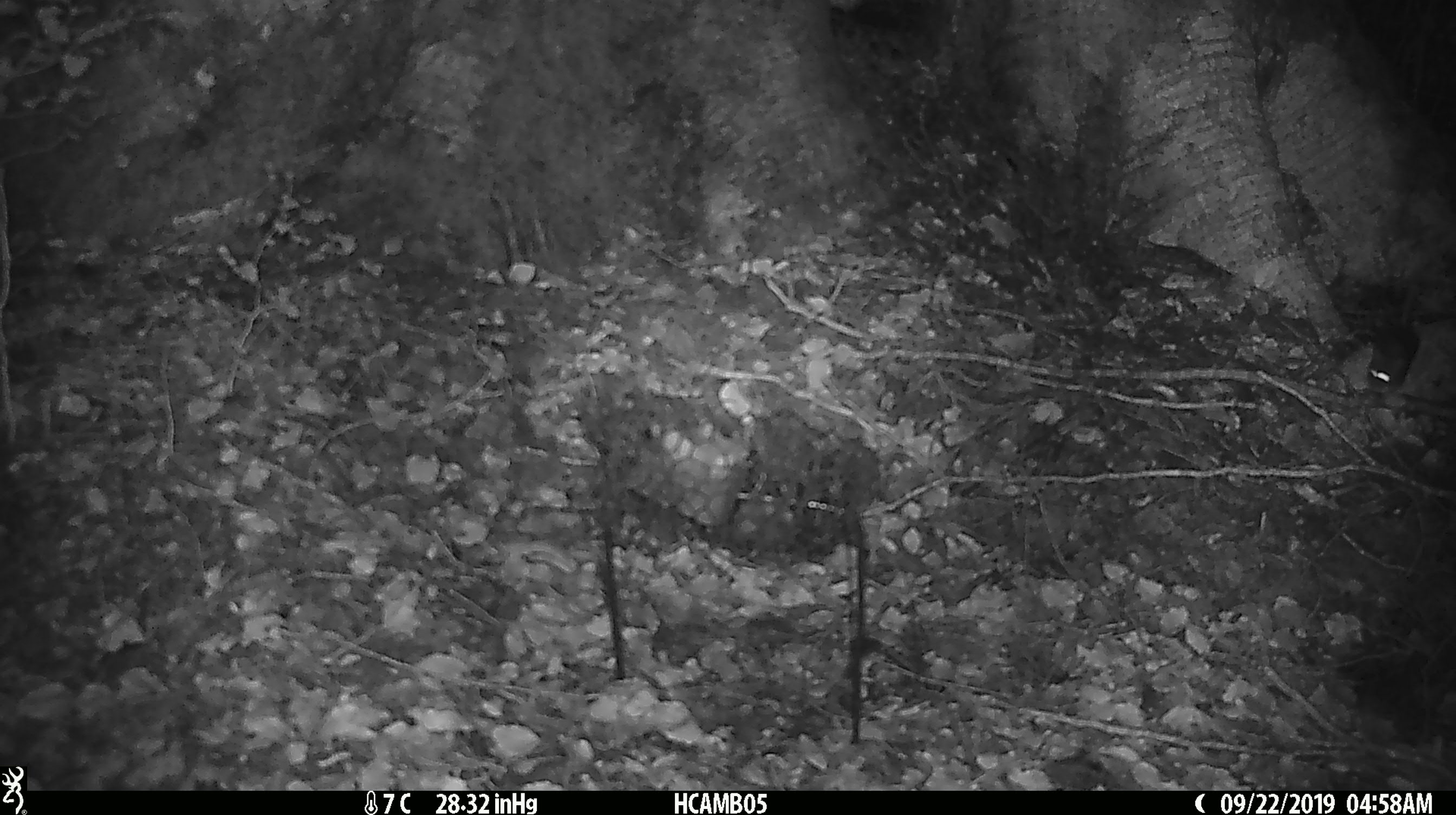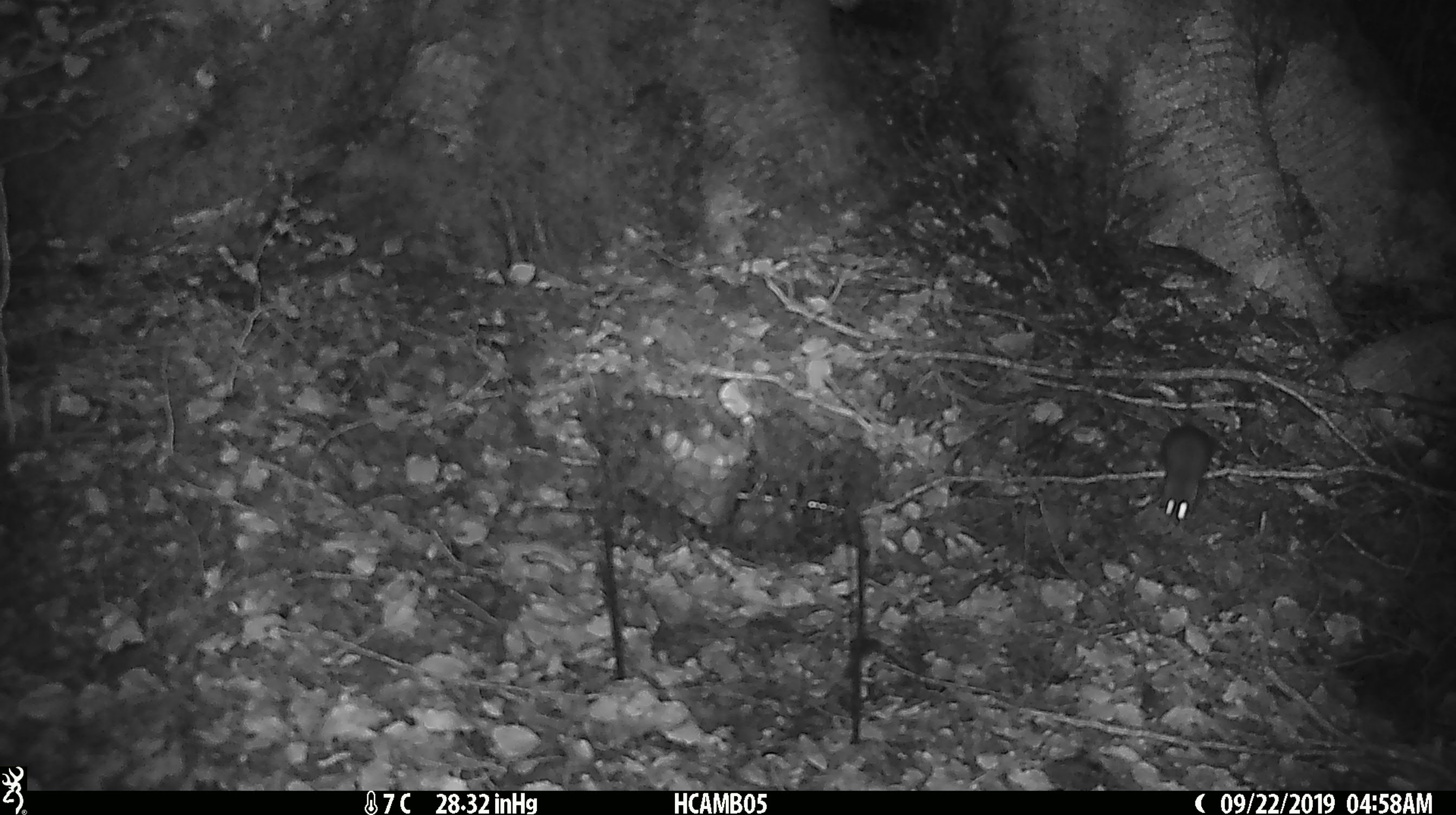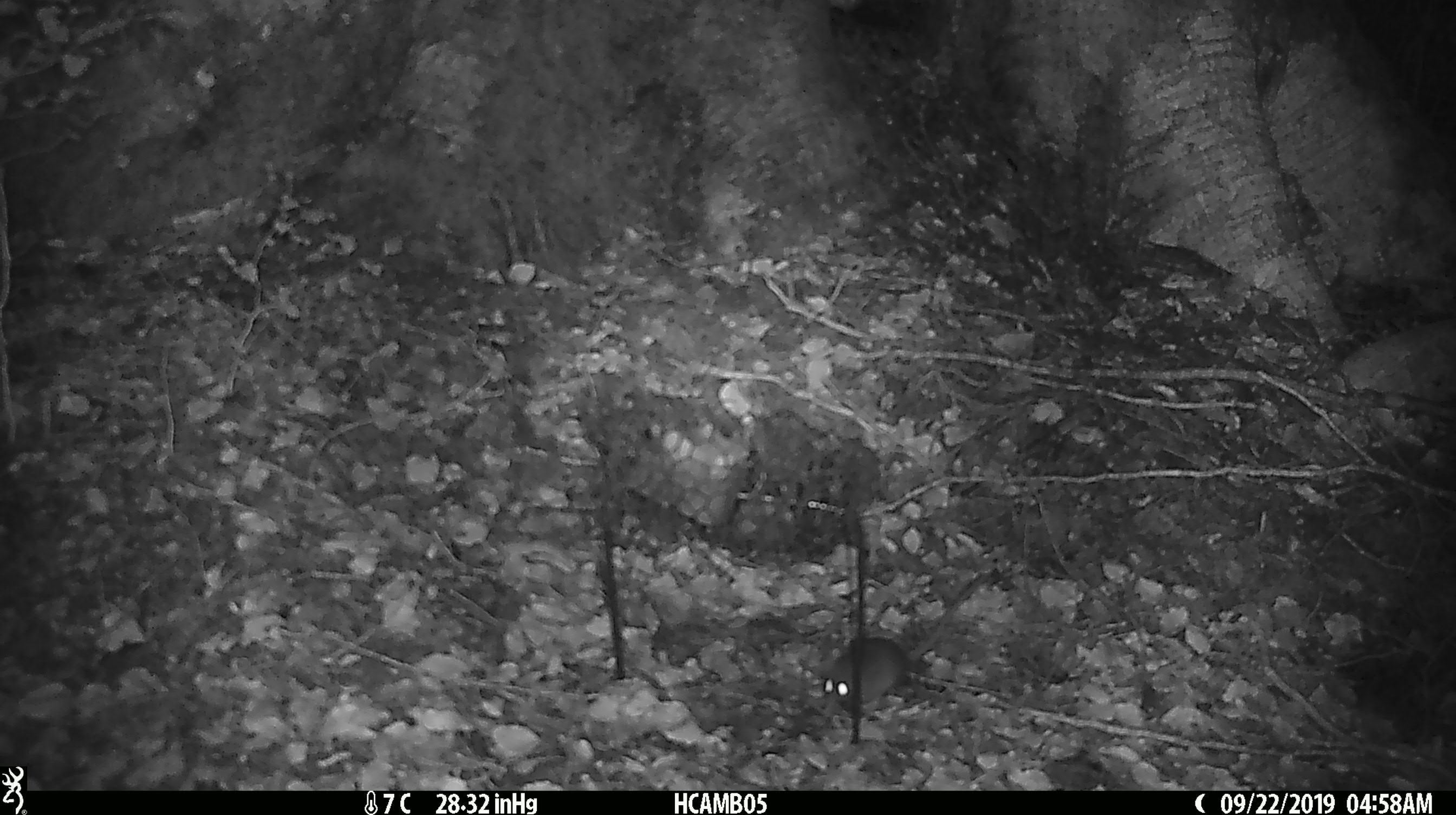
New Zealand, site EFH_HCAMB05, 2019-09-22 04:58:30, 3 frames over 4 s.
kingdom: Animalia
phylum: Chordata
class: Mammalia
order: Rodentia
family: Muridae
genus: Mus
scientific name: Mus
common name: mouse